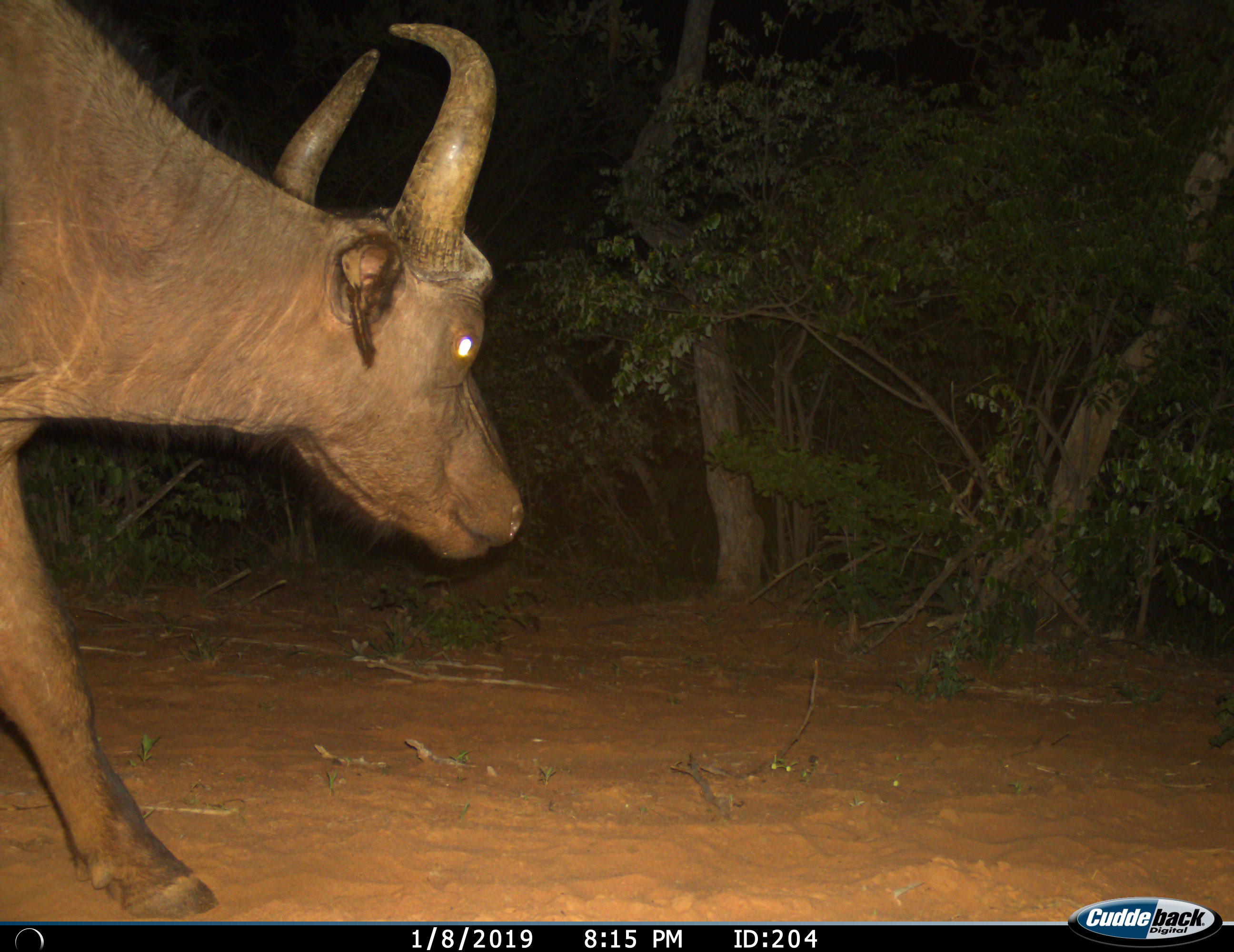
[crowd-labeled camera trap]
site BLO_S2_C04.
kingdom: Animalia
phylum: Chordata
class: Mammalia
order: Artiodactyla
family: Bovidae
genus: Syncerus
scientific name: Syncerus caffer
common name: african buffalo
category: buffalo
Buffalo (african buffalo) (Syncerus caffer), count 1. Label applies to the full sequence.